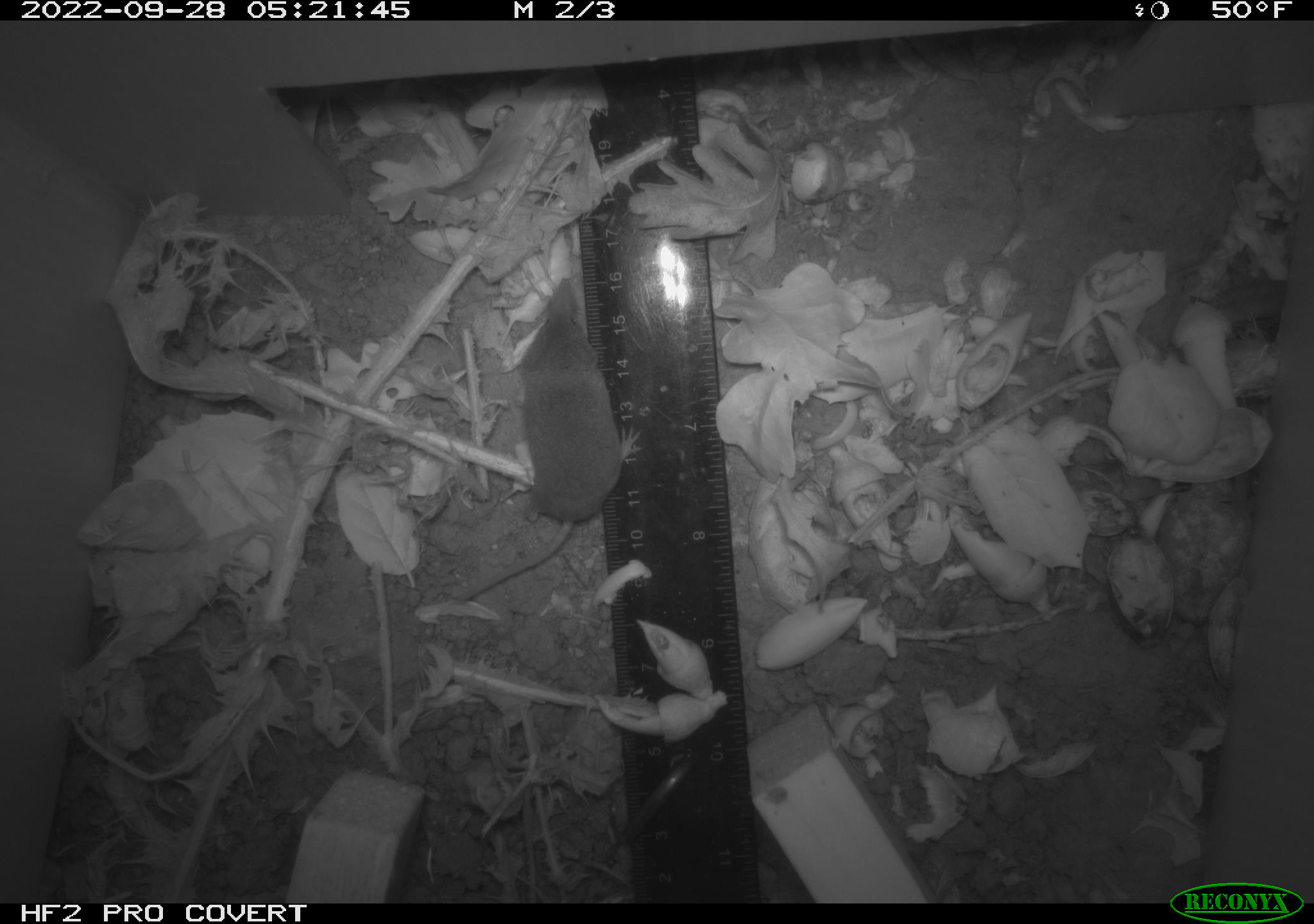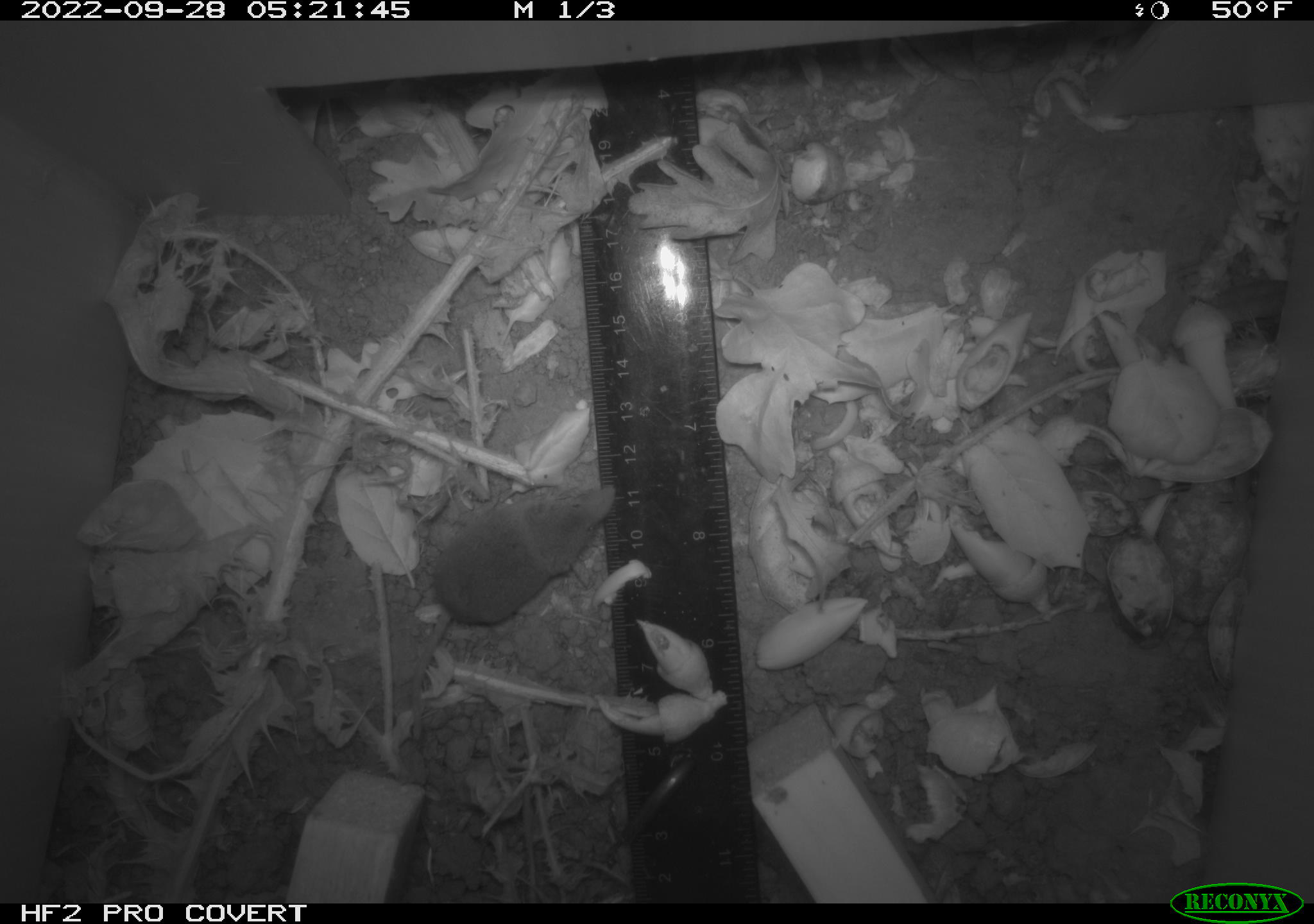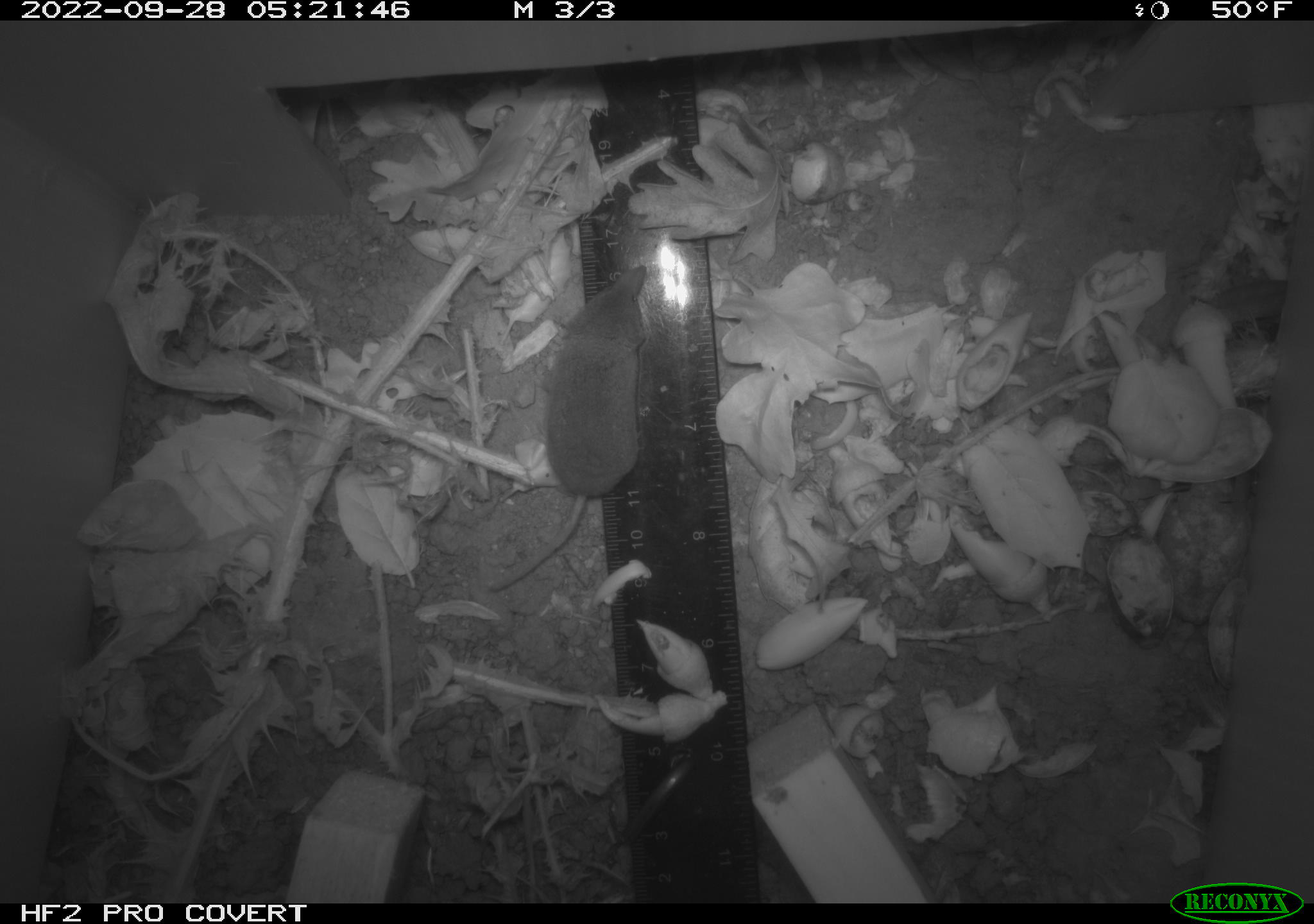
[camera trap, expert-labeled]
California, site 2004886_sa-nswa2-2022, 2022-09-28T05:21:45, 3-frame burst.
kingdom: Animalia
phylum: Chordata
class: Mammalia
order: Eulipotyphla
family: Soricidae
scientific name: Soricidae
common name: shrews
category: soricidae family